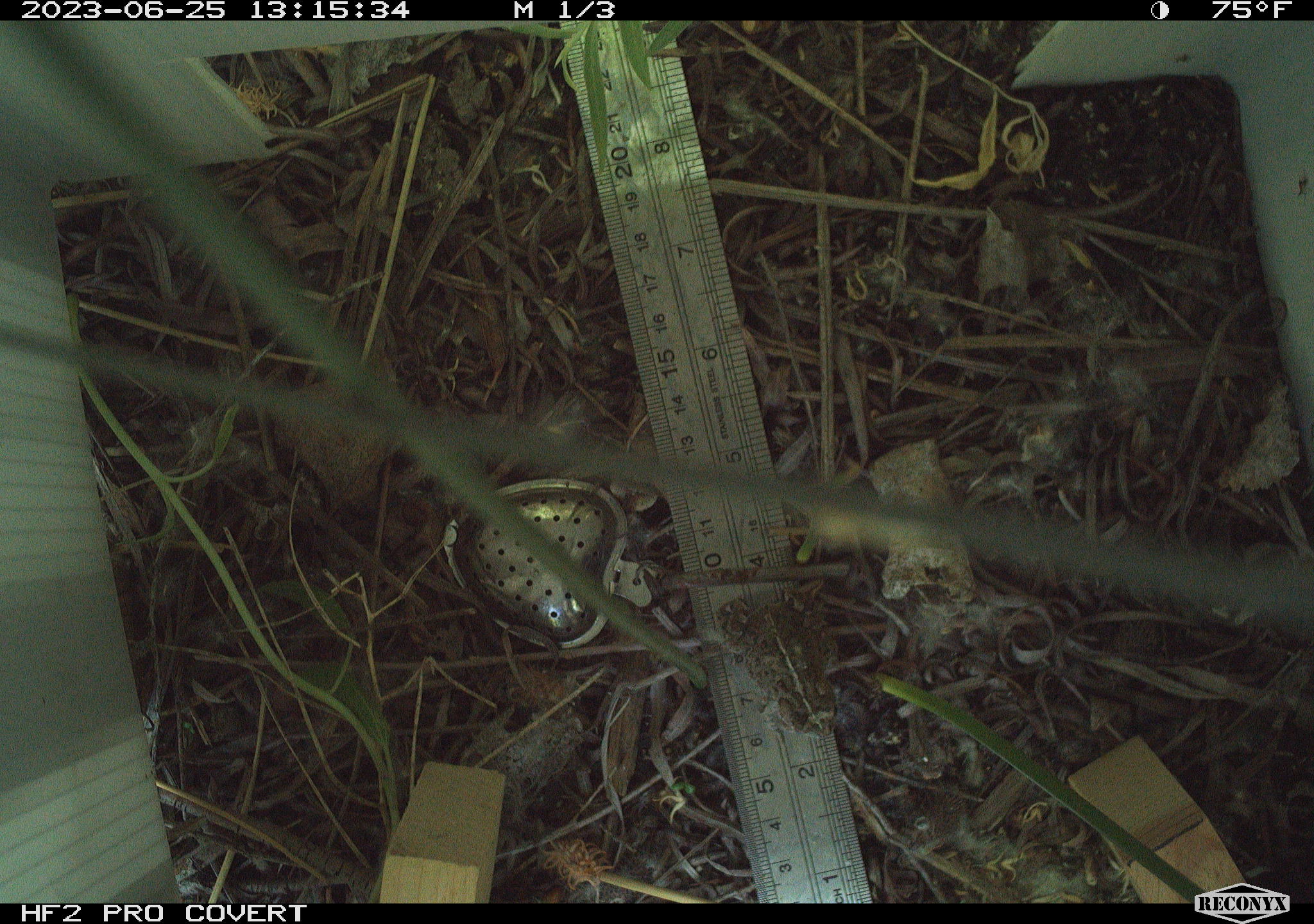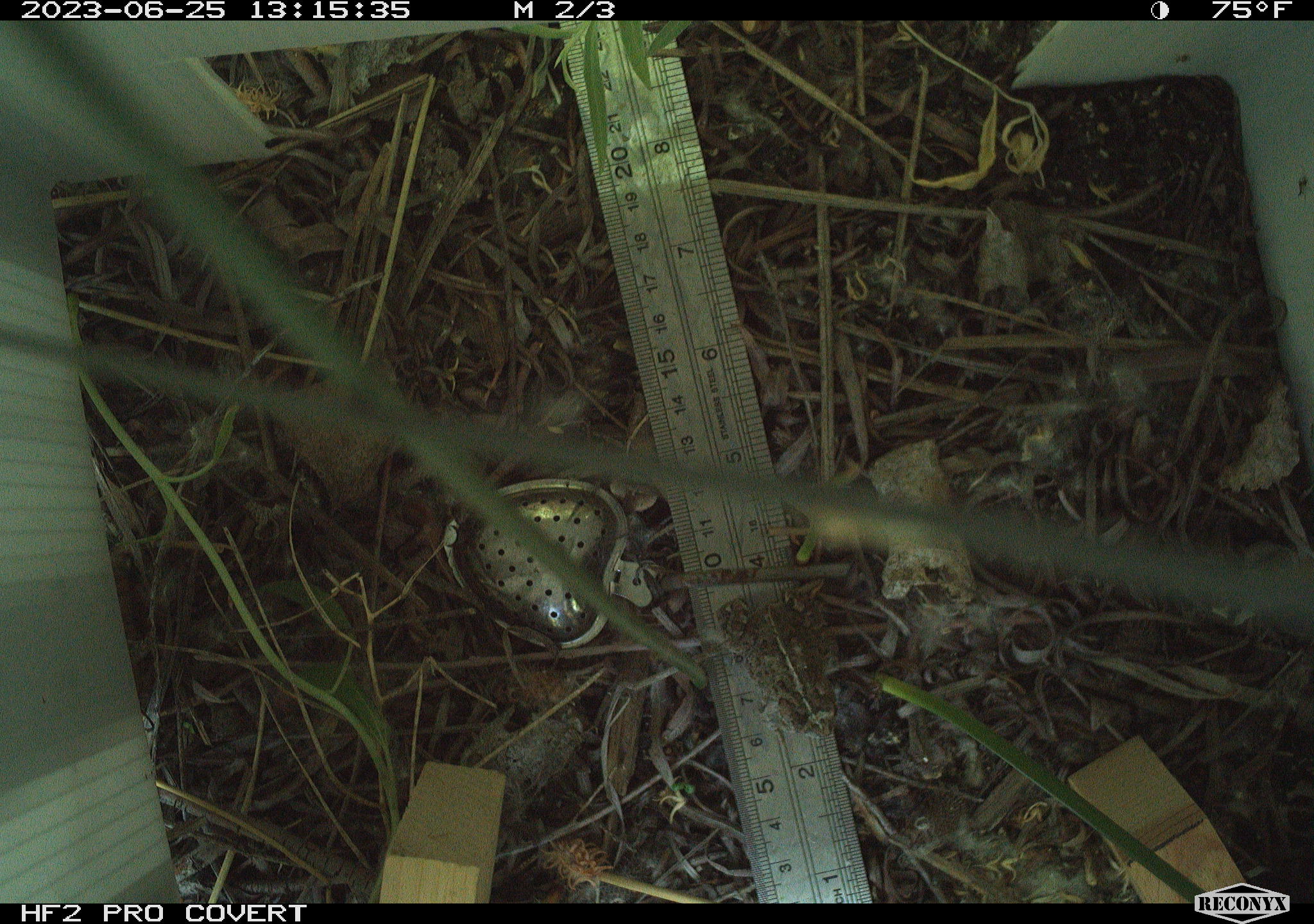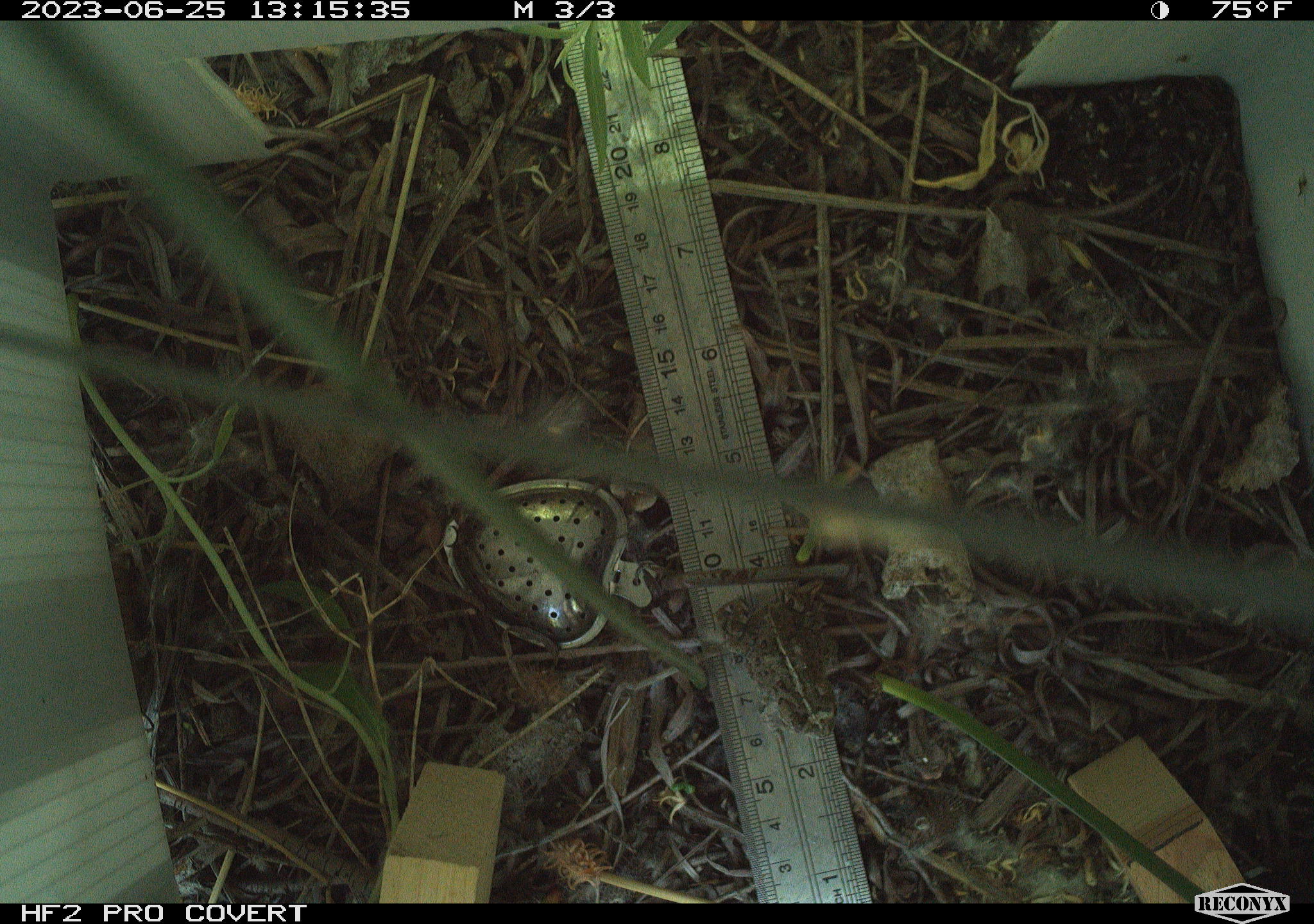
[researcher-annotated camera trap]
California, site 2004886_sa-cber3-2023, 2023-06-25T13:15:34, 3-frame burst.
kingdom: Animalia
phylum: Chordata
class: Amphibia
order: Anura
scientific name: Anura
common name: frogs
Frogs (Anura).